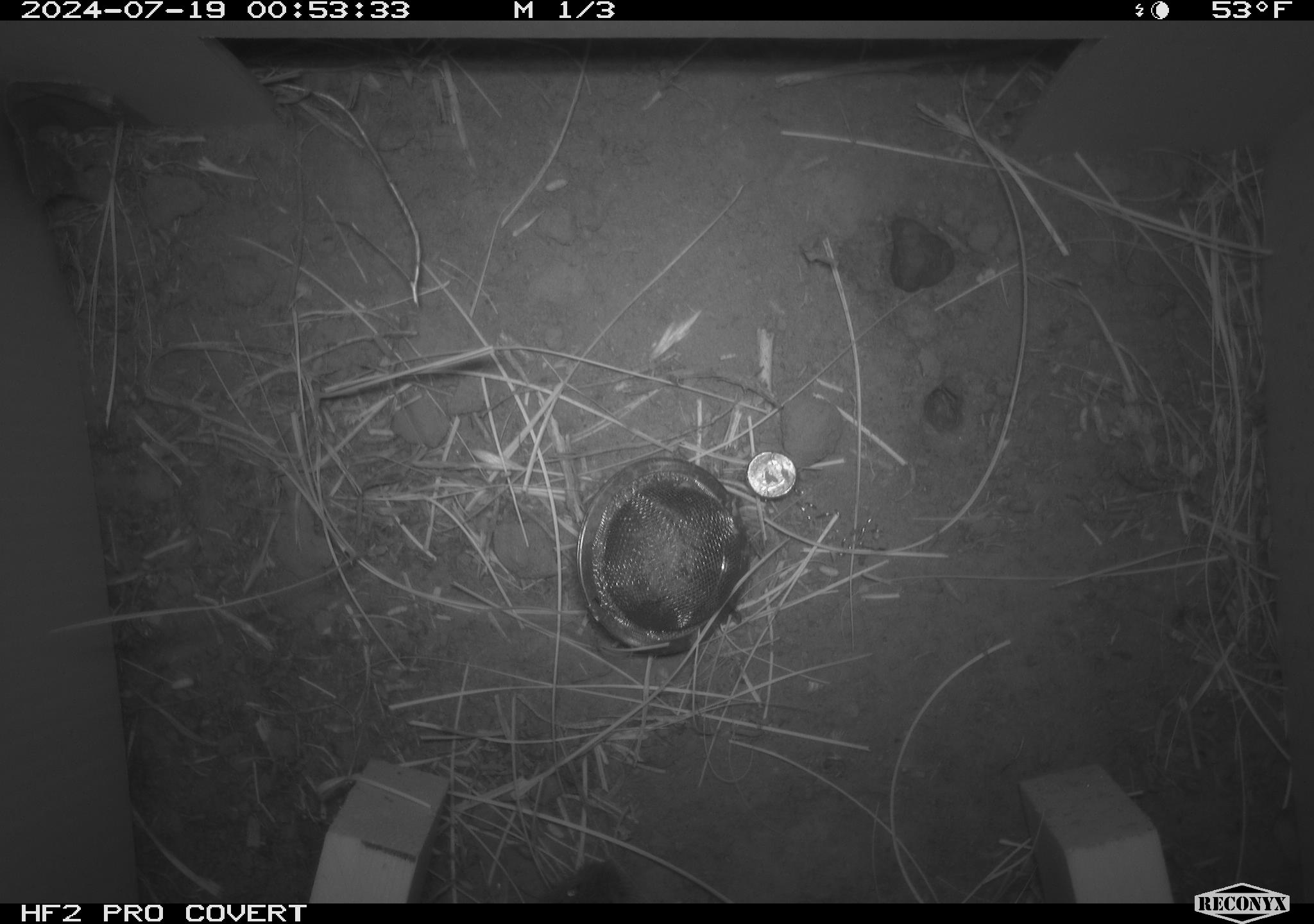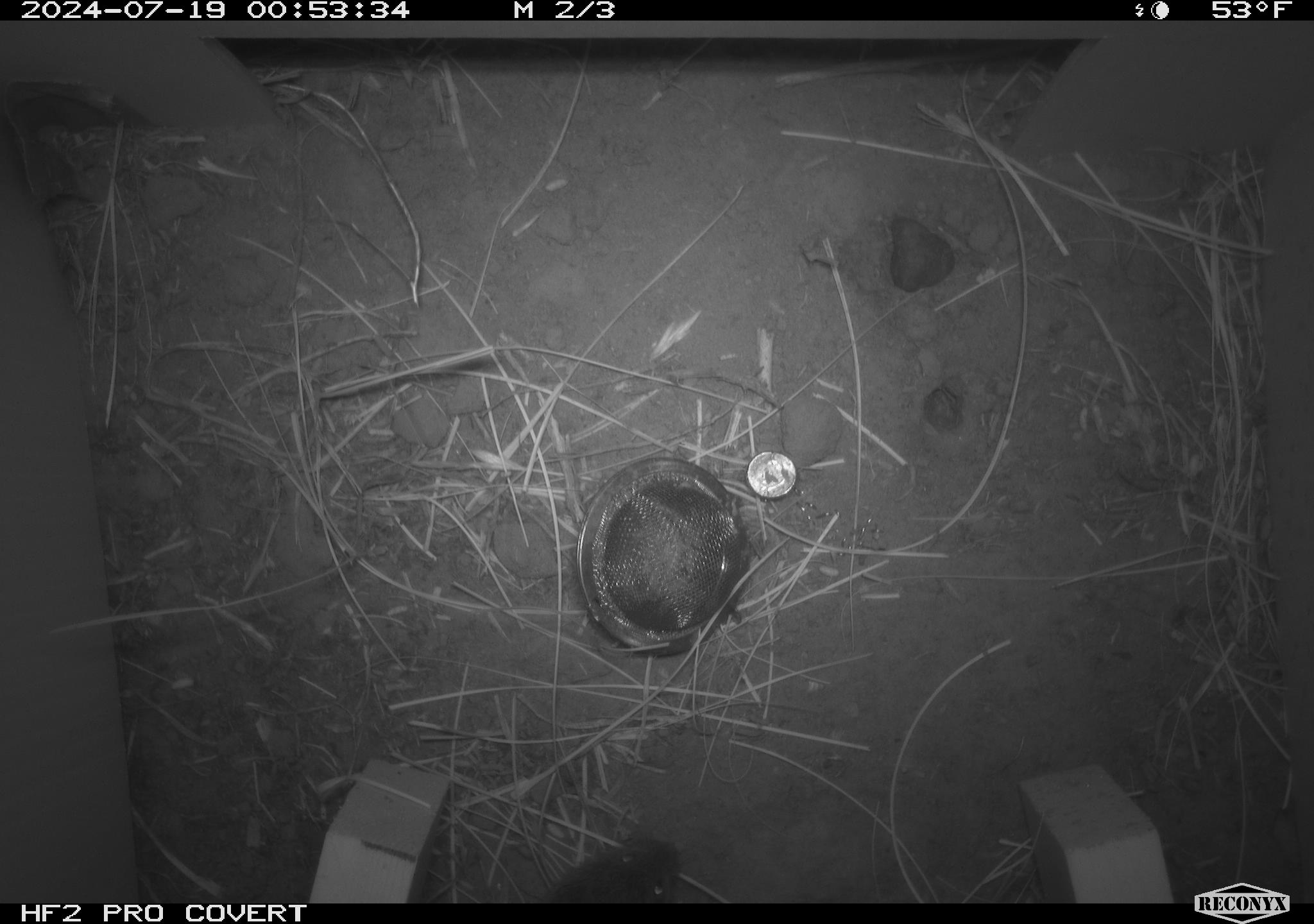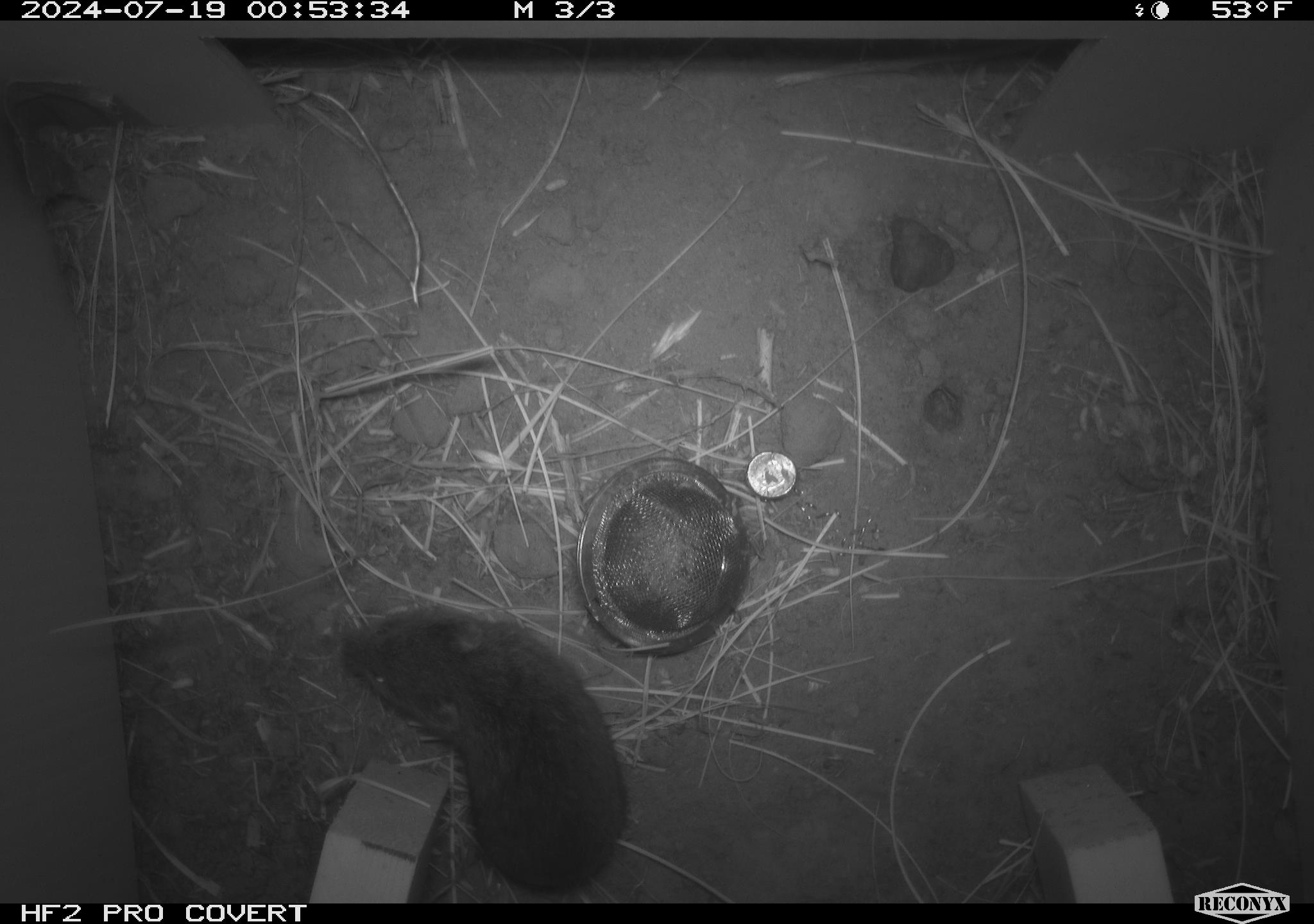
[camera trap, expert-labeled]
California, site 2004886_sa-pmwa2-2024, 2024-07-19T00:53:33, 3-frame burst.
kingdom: Animalia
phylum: Chordata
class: Mammalia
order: Rodentia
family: Cricetidae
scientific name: Arvicolinae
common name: voles, lemmings, and muskrats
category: arvicolinae subfamily